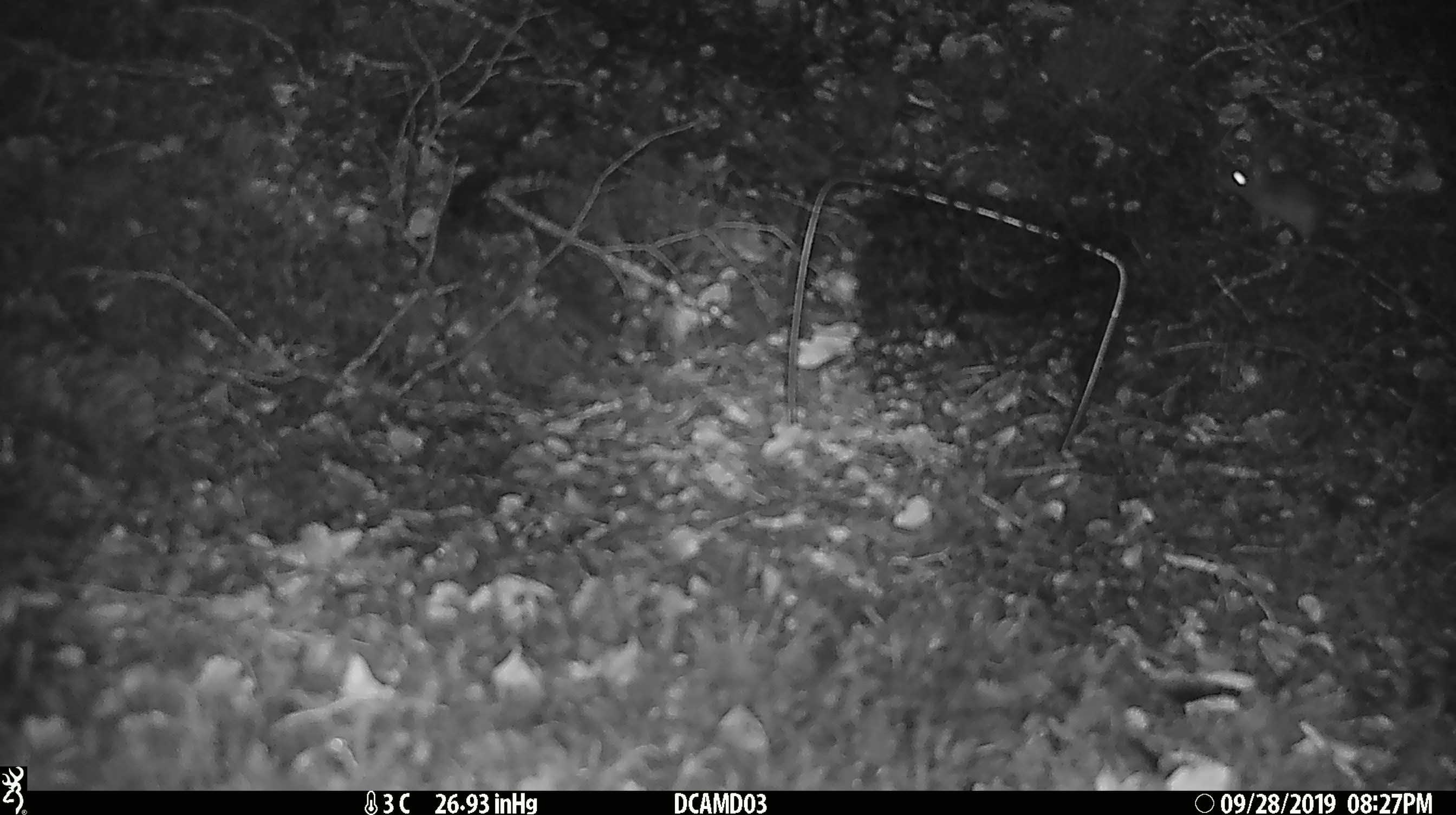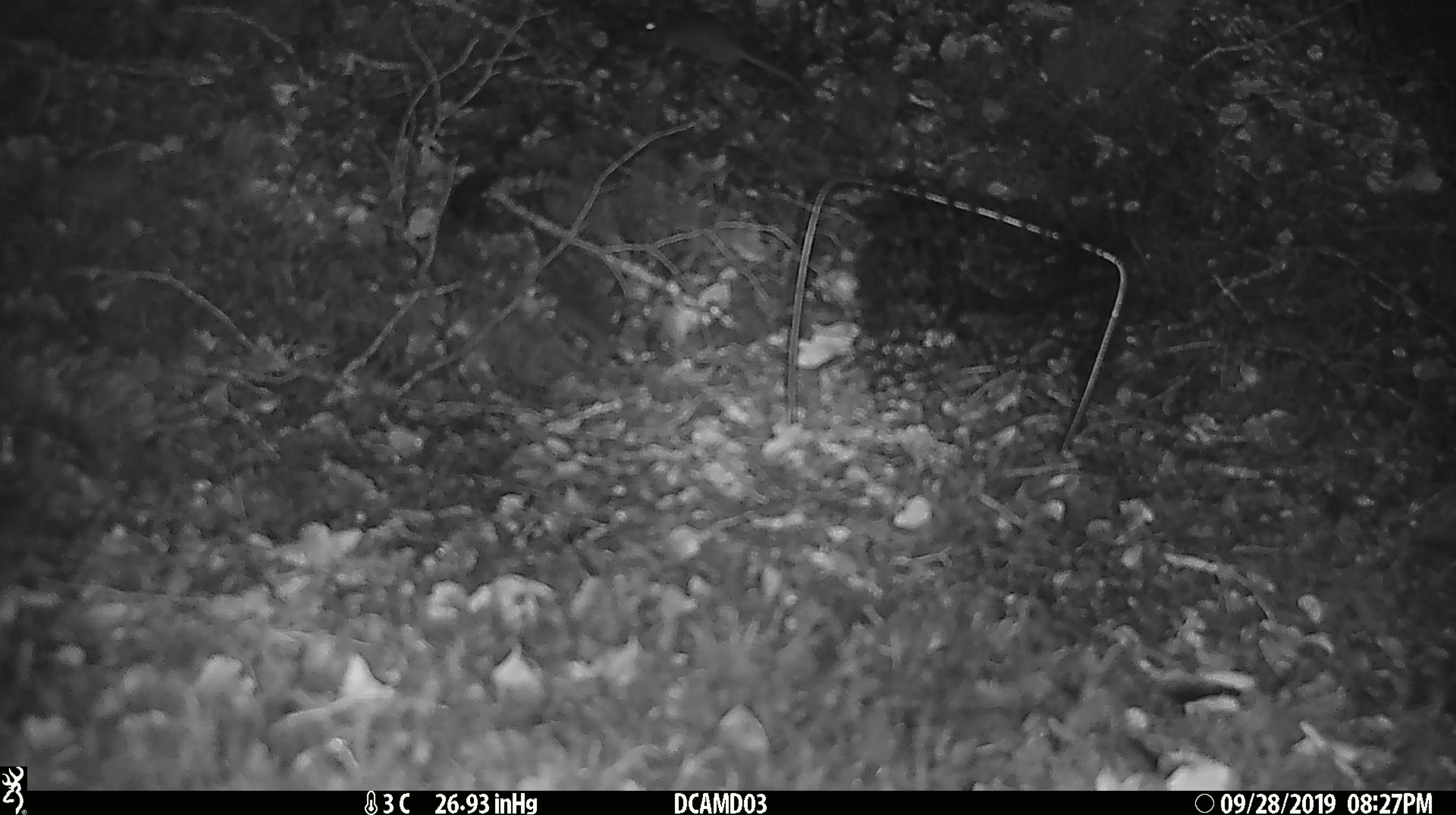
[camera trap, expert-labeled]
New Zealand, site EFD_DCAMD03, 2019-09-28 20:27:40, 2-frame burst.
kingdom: Animalia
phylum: Chordata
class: Mammalia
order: Rodentia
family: Muridae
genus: Mus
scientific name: Mus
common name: mouse